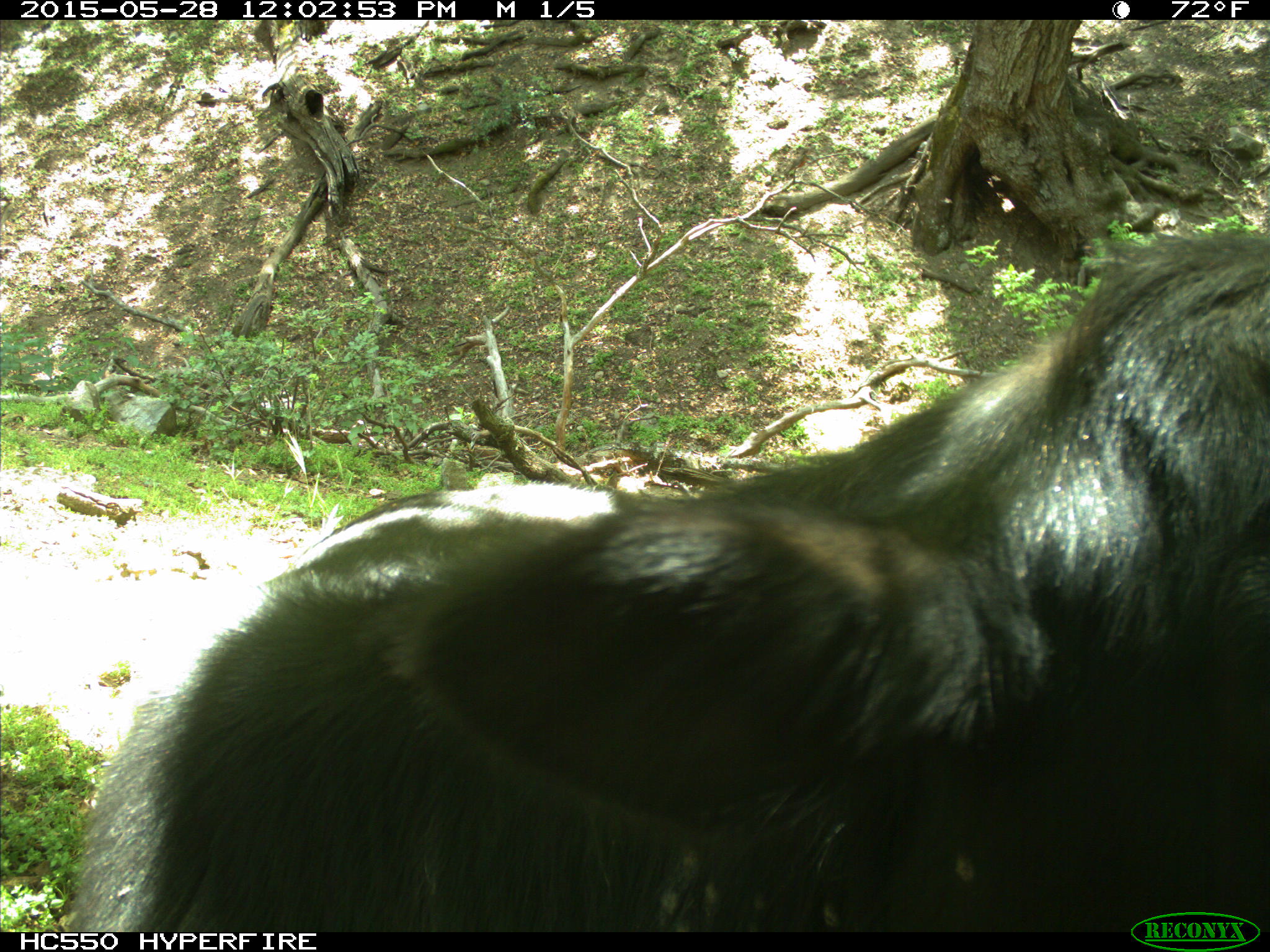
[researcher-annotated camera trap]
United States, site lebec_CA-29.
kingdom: Animalia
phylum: Chordata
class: Mammalia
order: Artiodactyla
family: Bovidae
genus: Bos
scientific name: Bos taurus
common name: domestic cow